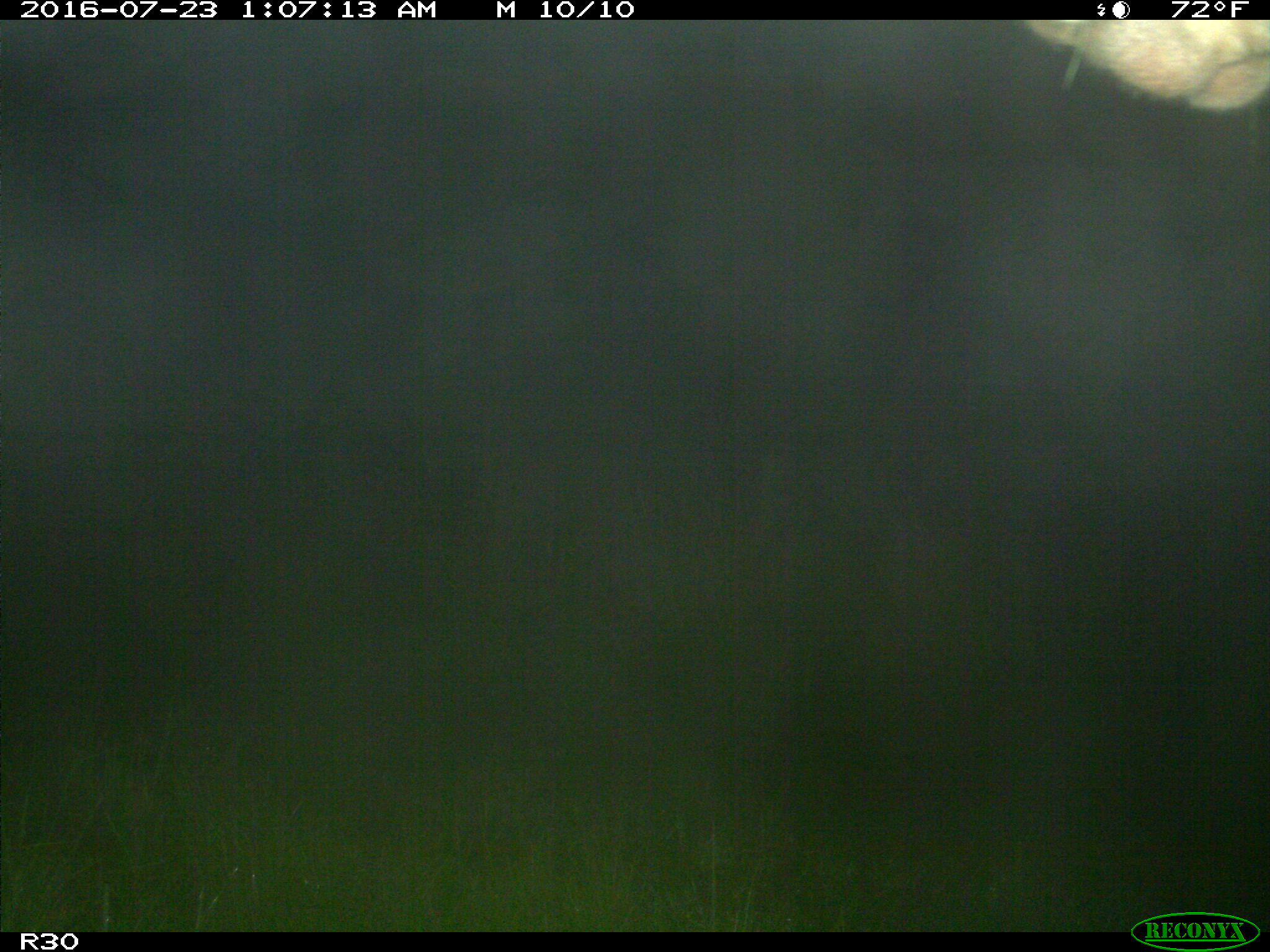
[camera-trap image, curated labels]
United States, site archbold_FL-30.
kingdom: Animalia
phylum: Chordata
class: Mammalia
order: Artiodactyla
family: Bovidae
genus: Bos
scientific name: Bos taurus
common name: domestic cow